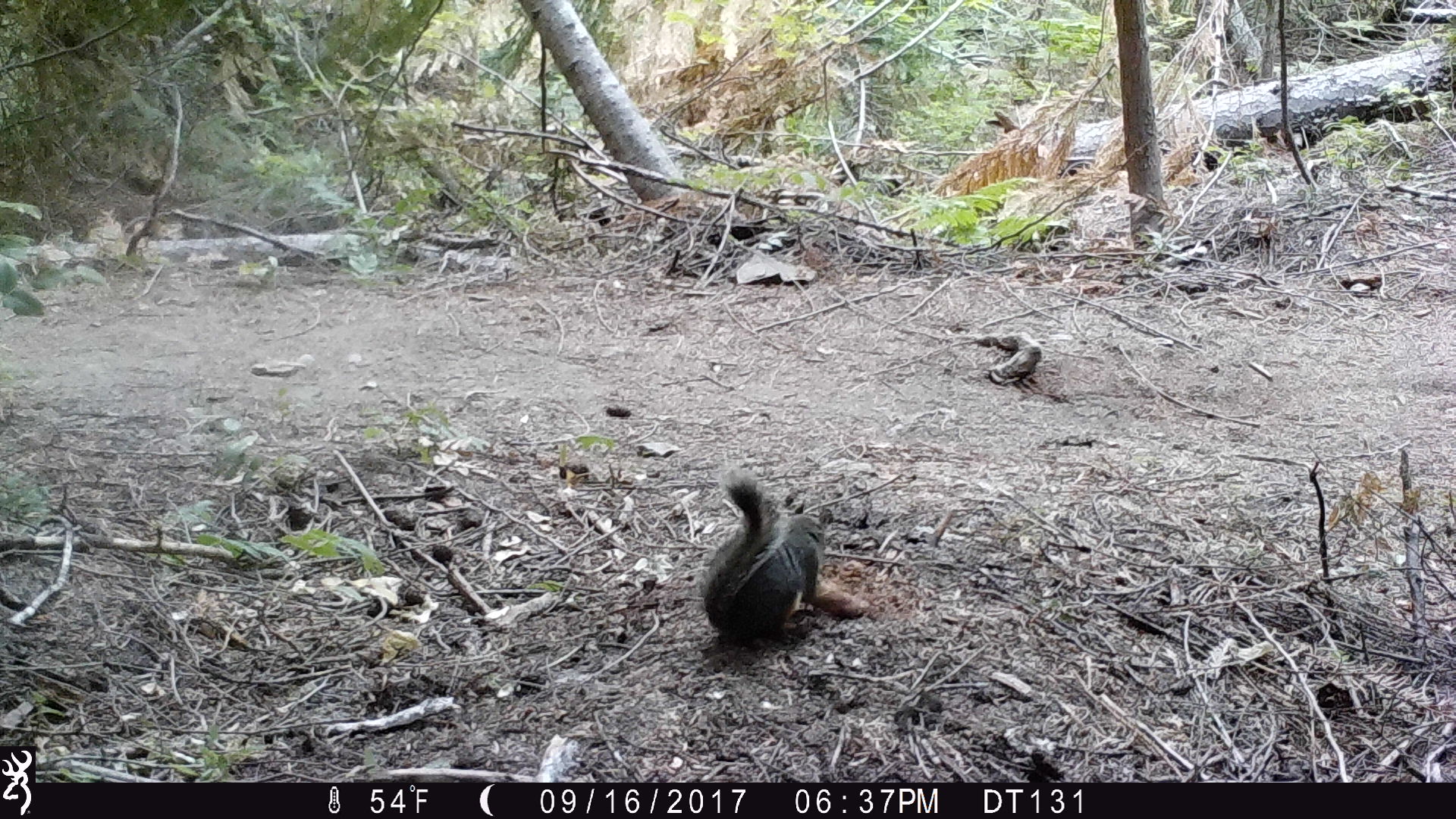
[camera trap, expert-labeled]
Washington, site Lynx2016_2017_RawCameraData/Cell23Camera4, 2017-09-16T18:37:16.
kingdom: Animalia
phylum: Chordata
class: Mammalia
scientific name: Mammalia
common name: small mammal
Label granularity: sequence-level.